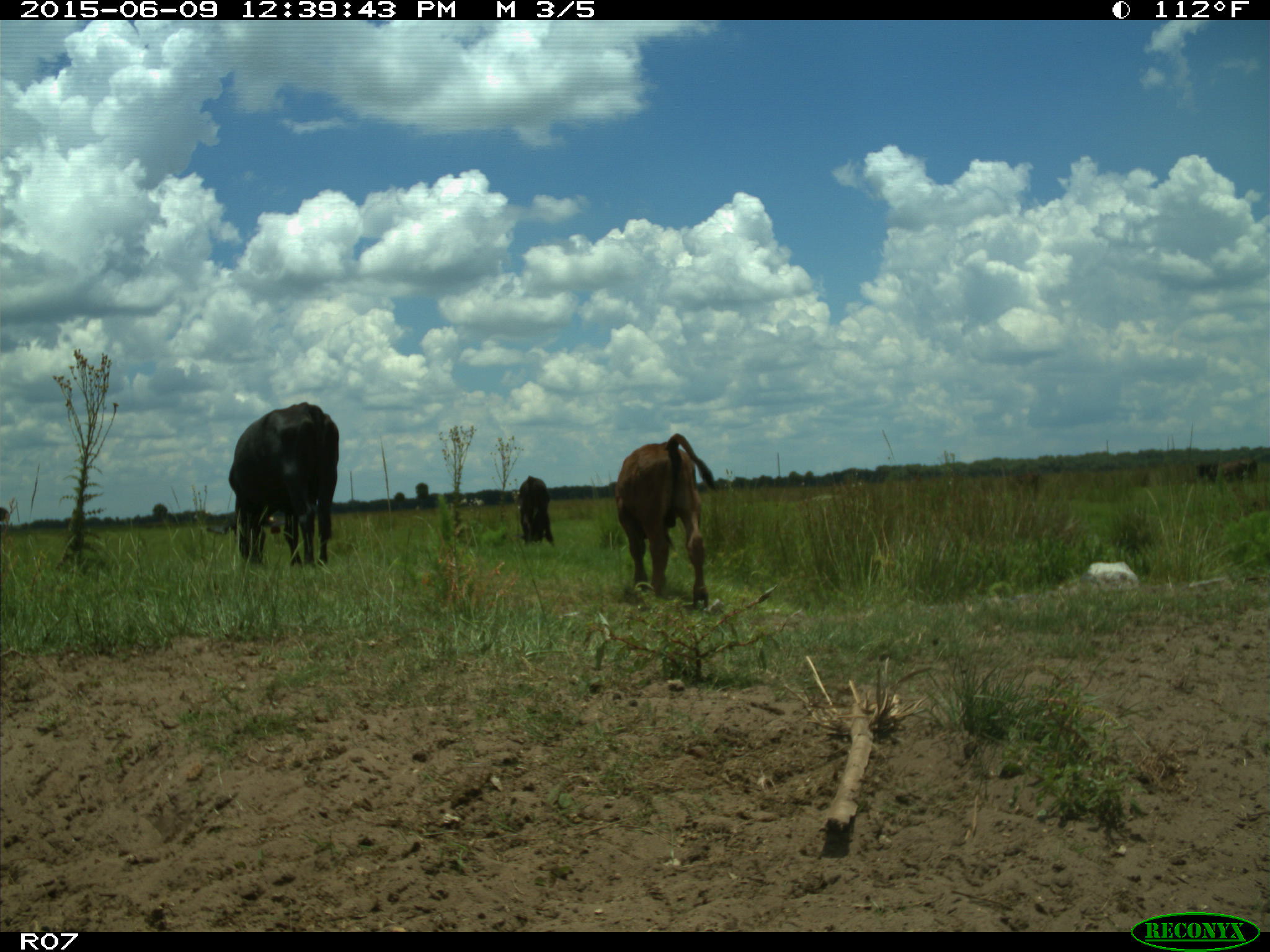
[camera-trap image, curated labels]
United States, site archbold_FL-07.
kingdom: Animalia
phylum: Chordata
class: Mammalia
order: Artiodactyla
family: Bovidae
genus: Bos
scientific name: Bos taurus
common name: domestic cow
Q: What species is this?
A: Bos taurus (domestic cow).